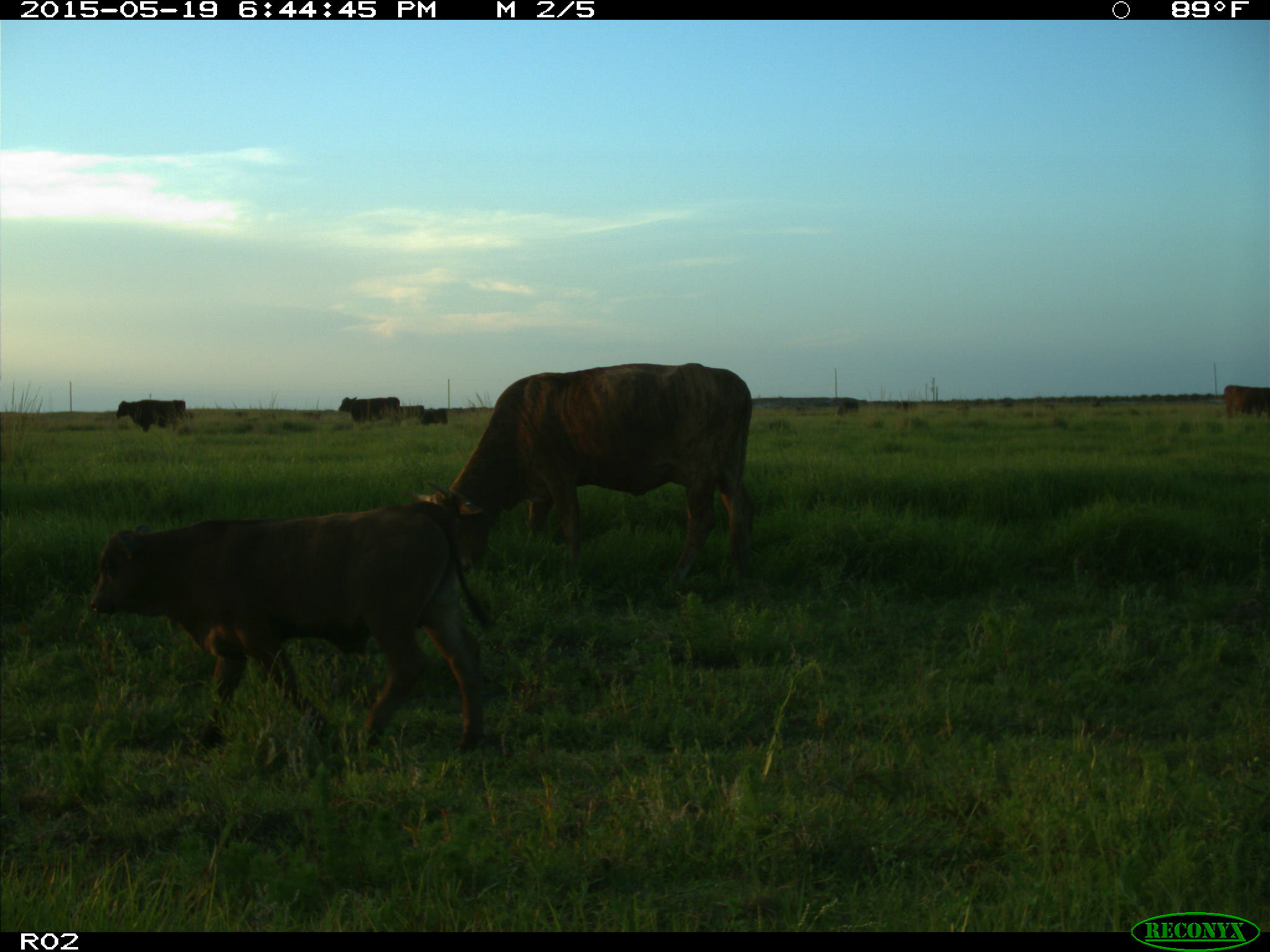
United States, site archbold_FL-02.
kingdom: Animalia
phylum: Chordata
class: Mammalia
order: Artiodactyla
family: Bovidae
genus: Bos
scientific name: Bos taurus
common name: domestic cow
Bos taurus (domestic cow).